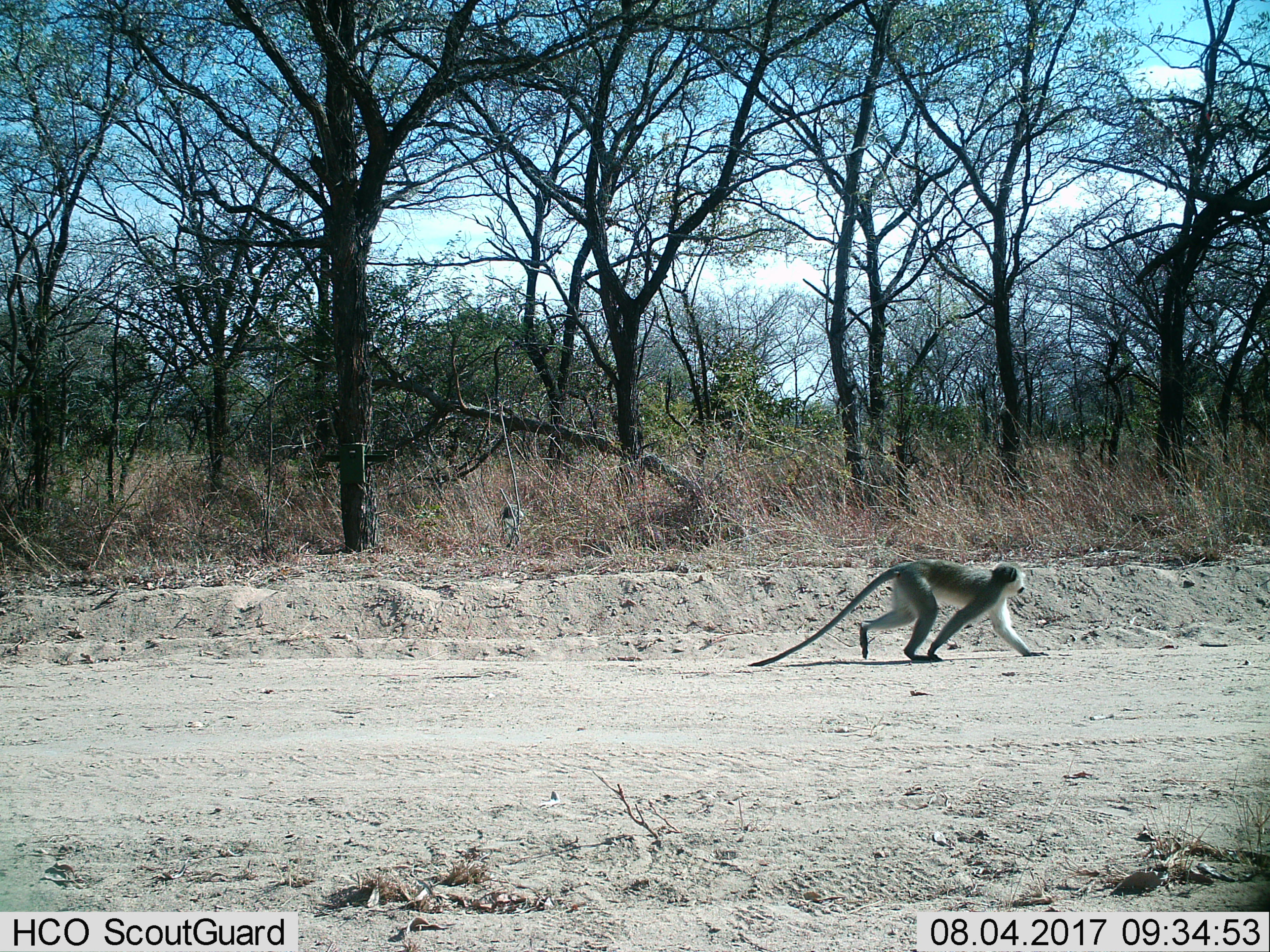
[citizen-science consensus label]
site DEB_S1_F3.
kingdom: Animalia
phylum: Chordata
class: Mammalia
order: Primates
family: Cercopithecidae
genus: Chlorocebus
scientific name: Chlorocebus pygerythrus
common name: vervet monkey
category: monkeyvervet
Monkeyvervet (vervet monkey) (Chlorocebus pygerythrus), count 1. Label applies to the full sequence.